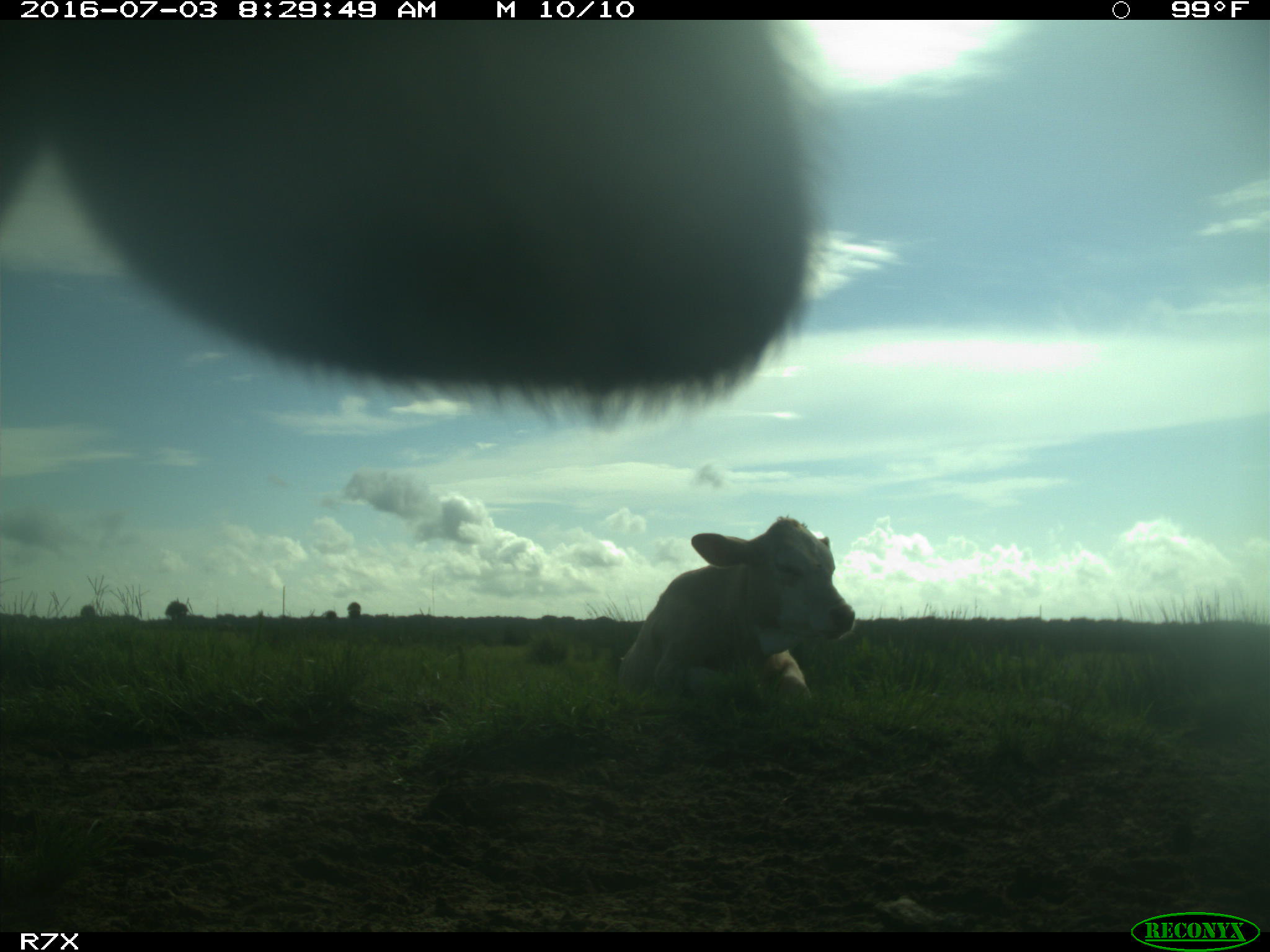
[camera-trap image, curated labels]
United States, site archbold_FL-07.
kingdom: Animalia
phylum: Chordata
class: Mammalia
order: Artiodactyla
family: Bovidae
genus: Bos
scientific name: Bos taurus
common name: domestic cow